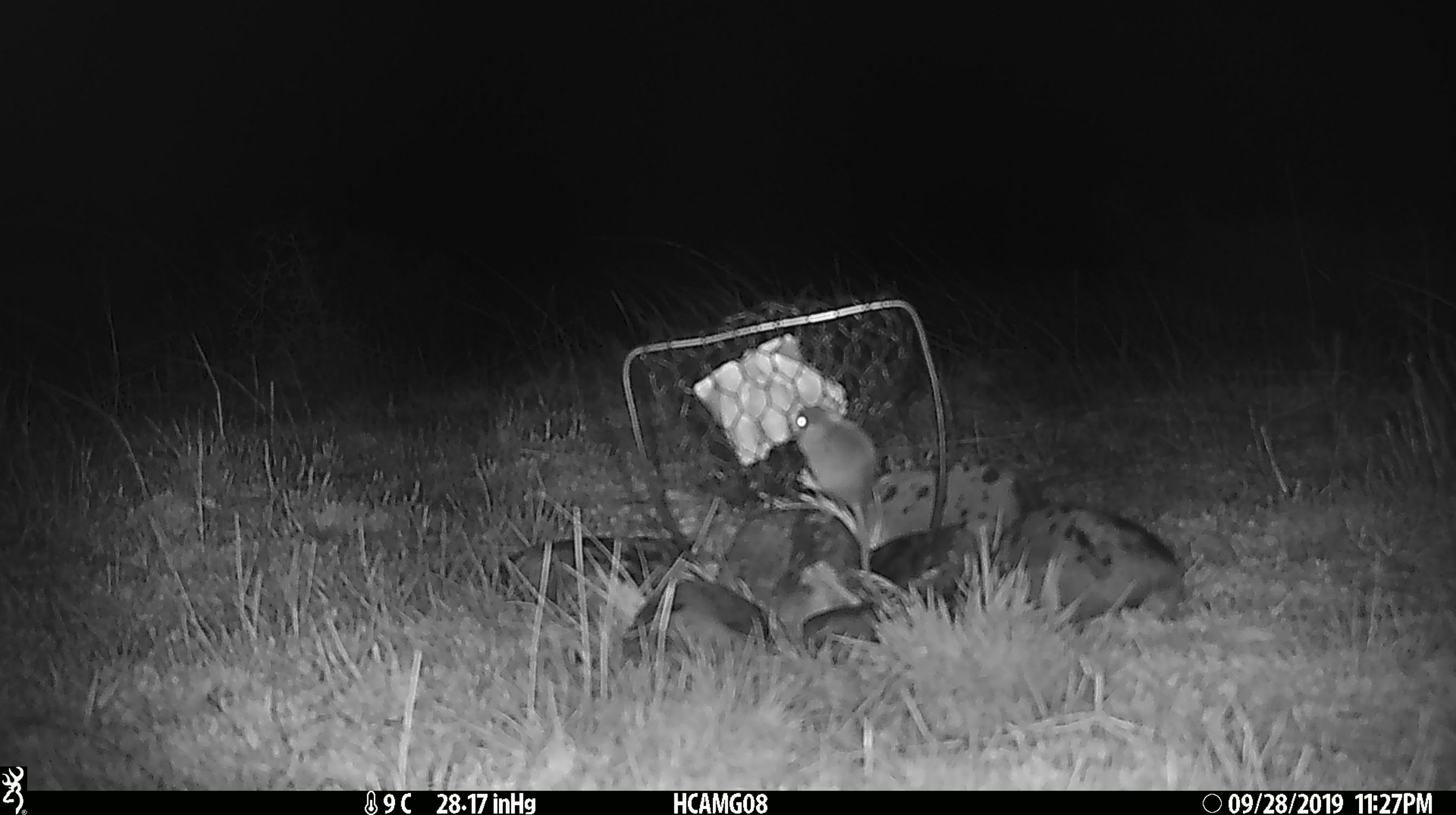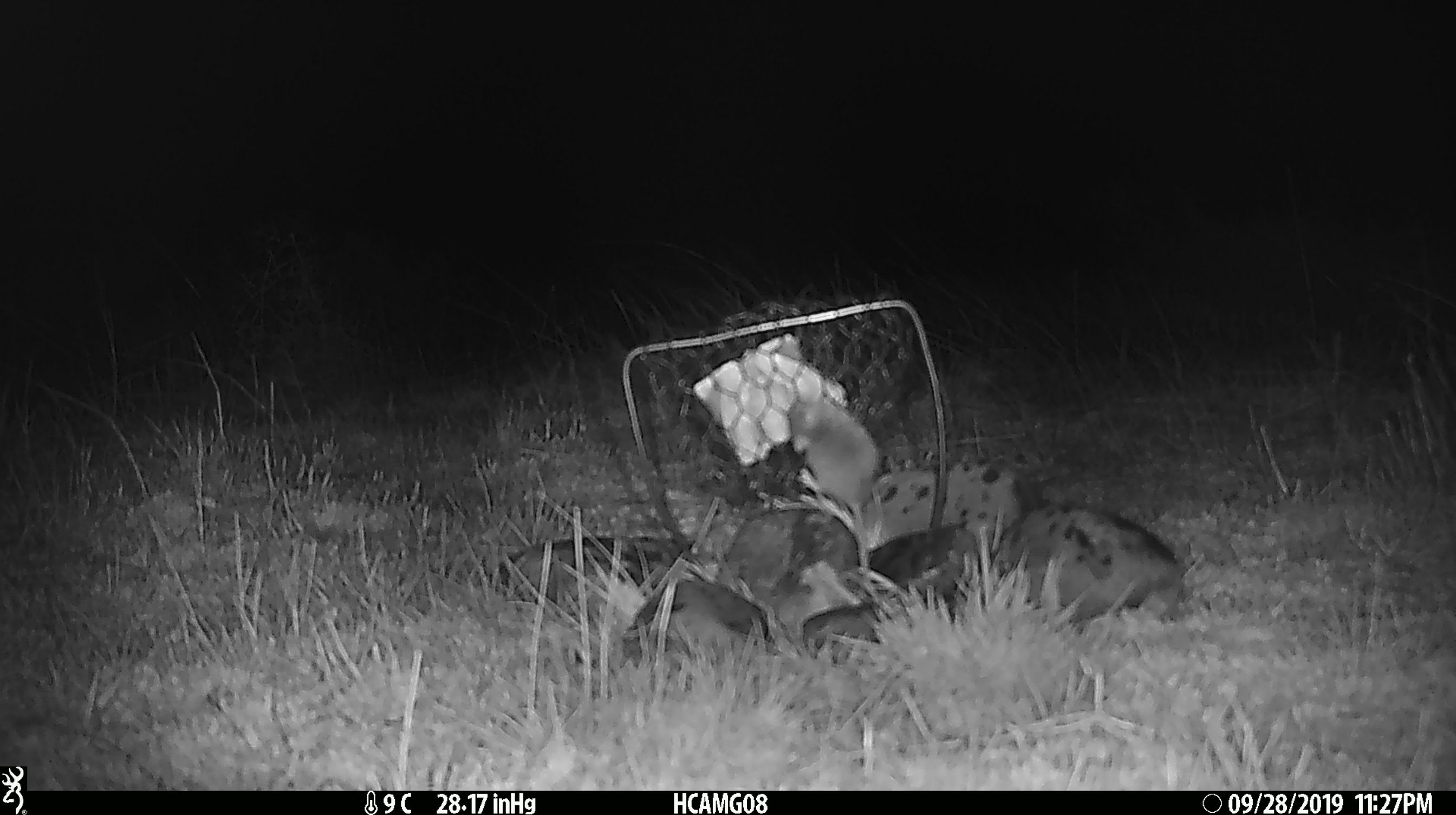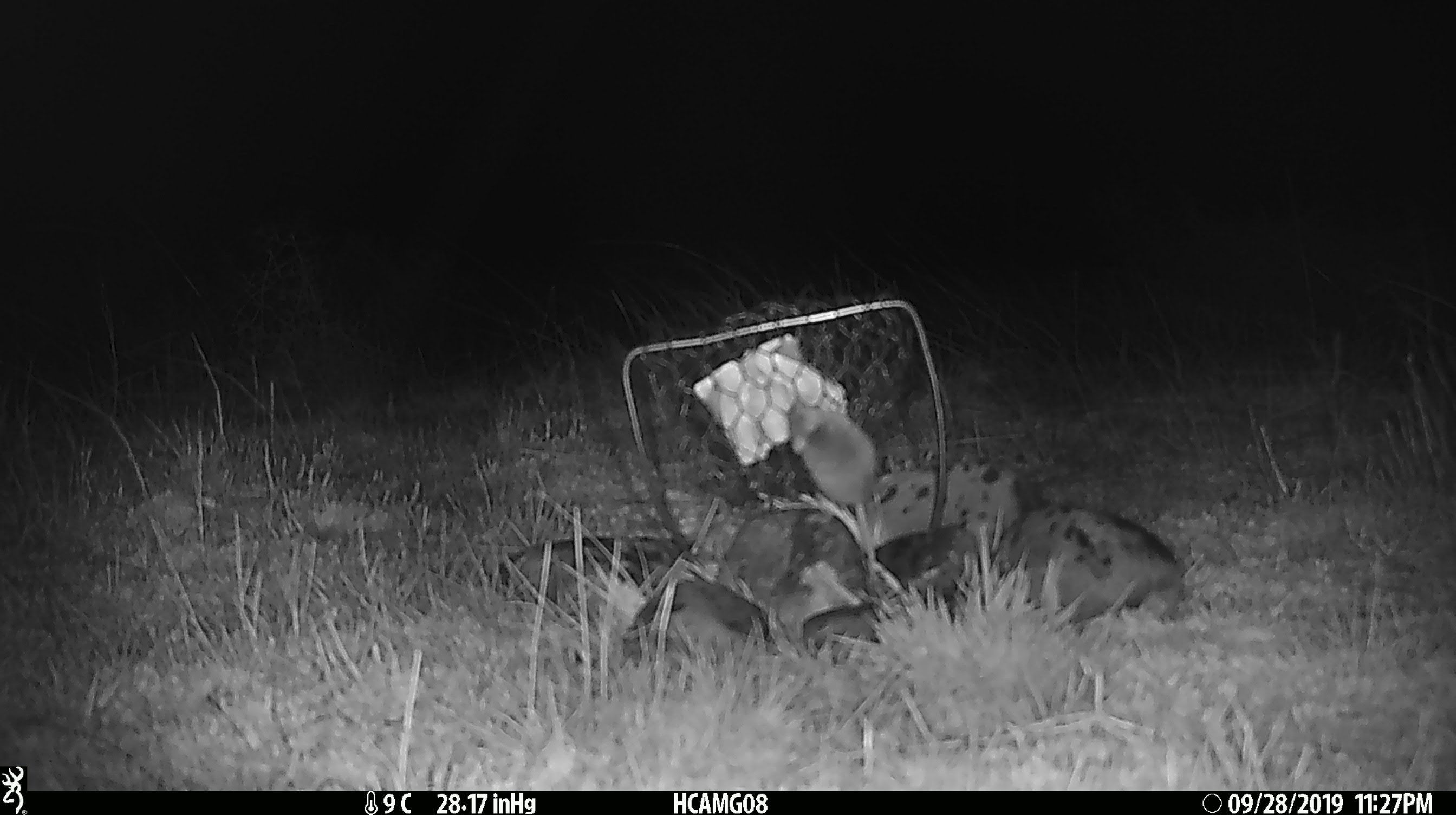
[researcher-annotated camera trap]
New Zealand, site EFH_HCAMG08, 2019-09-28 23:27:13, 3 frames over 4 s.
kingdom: Animalia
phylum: Chordata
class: Mammalia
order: Rodentia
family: Muridae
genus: Mus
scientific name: Mus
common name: mouse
Mouse (Mus).